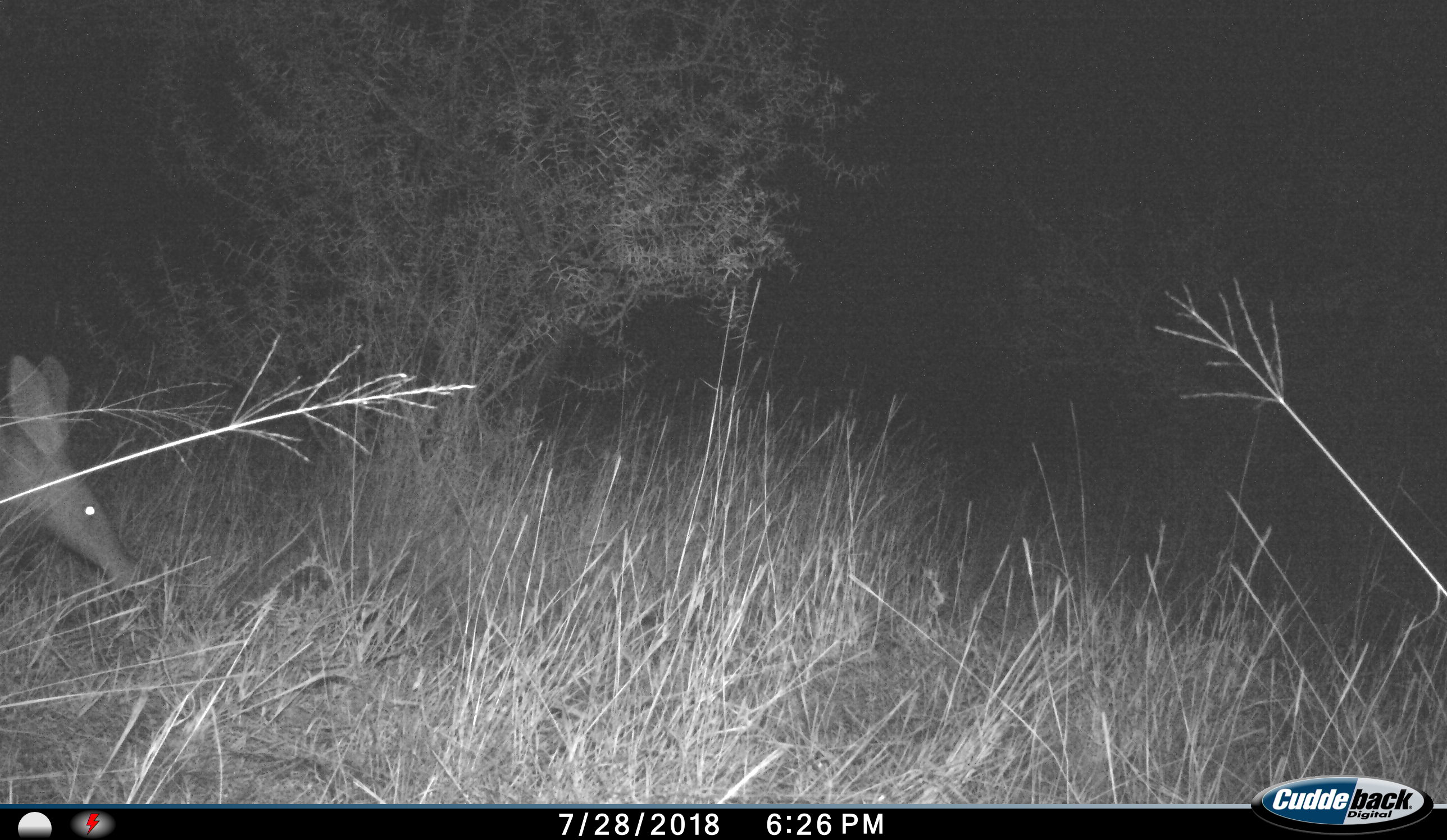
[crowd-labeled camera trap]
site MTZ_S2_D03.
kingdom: Animalia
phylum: Chordata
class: Mammalia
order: Tubulidentata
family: Orycteropodidae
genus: Orycteropus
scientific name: Orycteropus afer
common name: aardvark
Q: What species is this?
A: Aardvark (Orycteropus afer).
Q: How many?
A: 1.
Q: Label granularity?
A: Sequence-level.